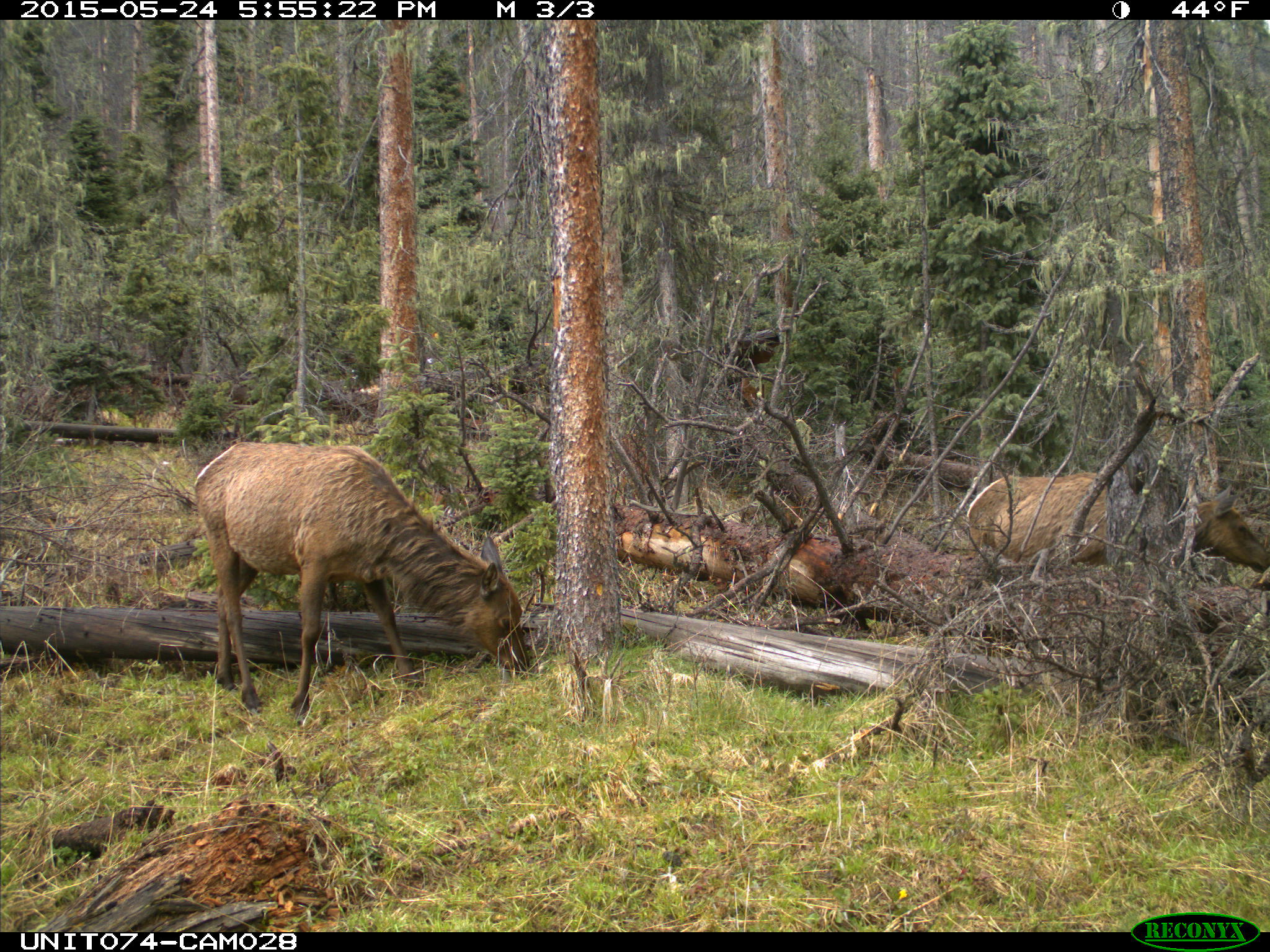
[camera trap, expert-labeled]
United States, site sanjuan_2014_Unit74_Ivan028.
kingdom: Animalia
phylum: Chordata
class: Mammalia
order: Artiodactyla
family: Cervidae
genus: Cervus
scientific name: Cervus elaphus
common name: red deer